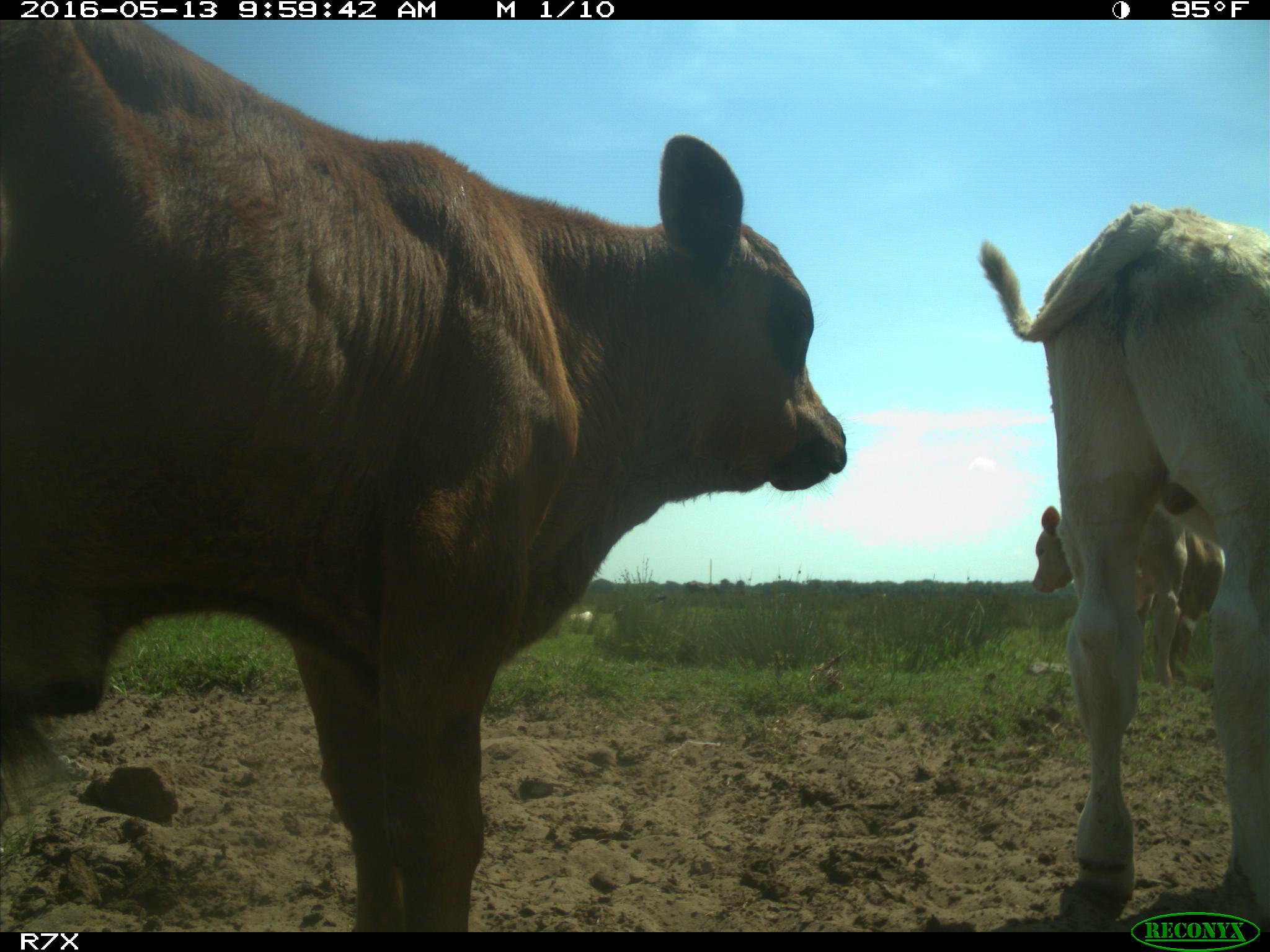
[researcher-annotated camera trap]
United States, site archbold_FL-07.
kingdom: Animalia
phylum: Chordata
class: Mammalia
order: Artiodactyla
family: Bovidae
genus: Bos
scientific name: Bos taurus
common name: domestic cow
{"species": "Bos taurus (domestic cow)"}